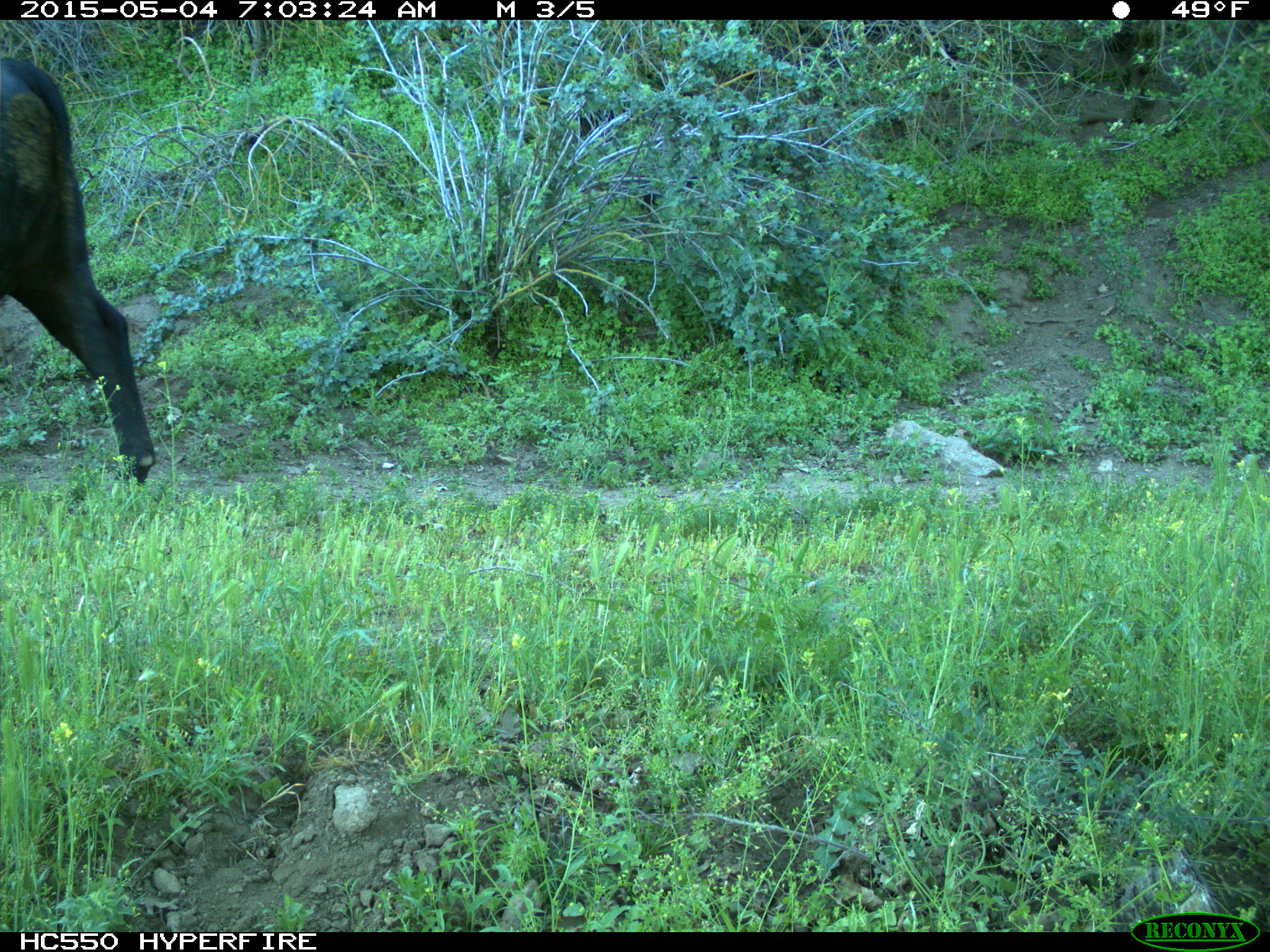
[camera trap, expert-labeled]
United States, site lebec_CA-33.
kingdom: Animalia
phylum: Chordata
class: Mammalia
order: Artiodactyla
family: Bovidae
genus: Bos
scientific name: Bos taurus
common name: domestic cow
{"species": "Bos taurus (domestic cow)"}